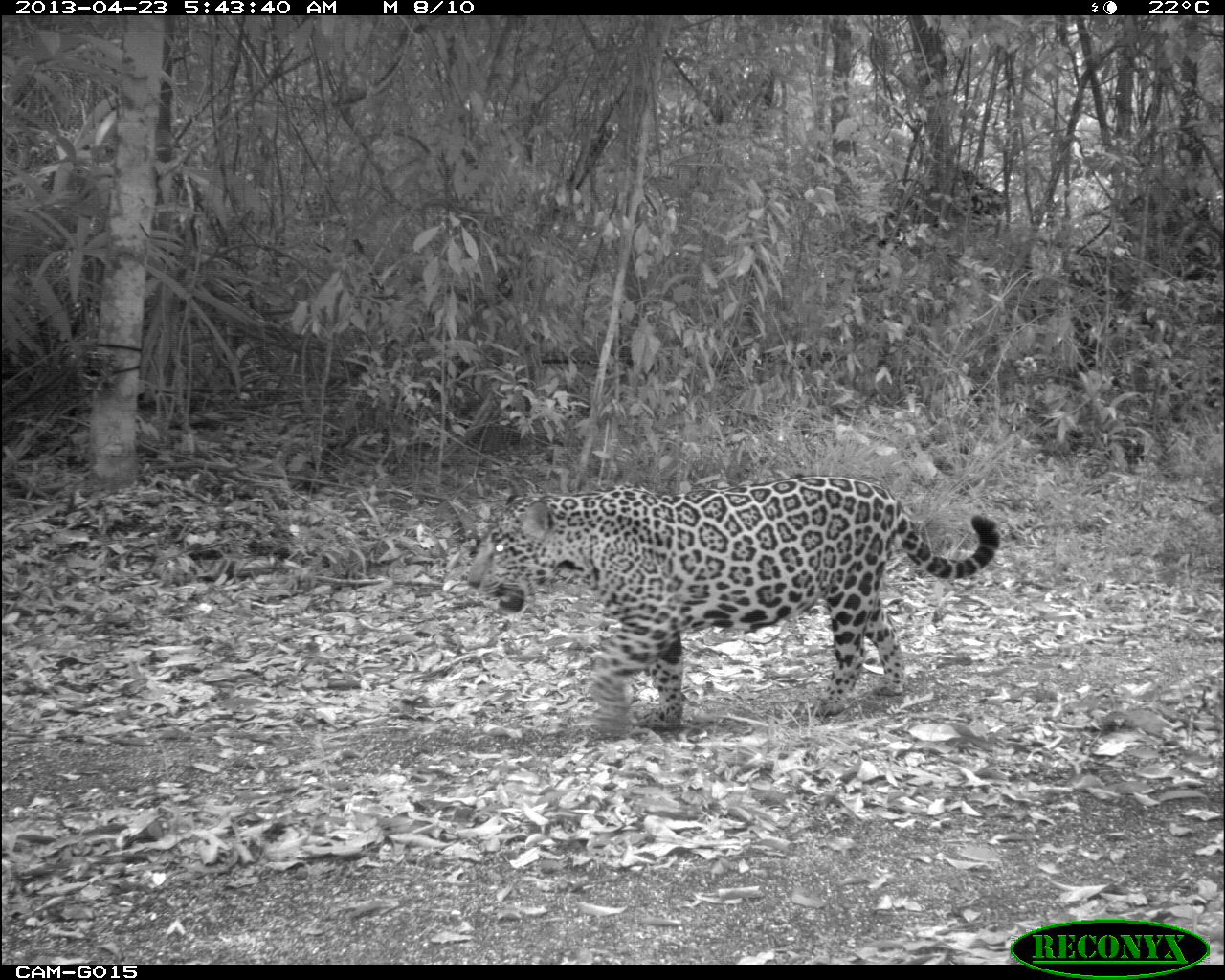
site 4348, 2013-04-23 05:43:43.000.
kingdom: Animalia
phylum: Chordata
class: Mammalia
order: Carnivora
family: Felidae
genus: Panthera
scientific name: Panthera onca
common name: jaguar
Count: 1.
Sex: male.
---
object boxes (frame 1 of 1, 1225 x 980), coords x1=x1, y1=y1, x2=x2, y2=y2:
panthera onca: x1=466, y1=472, x2=999, y2=739